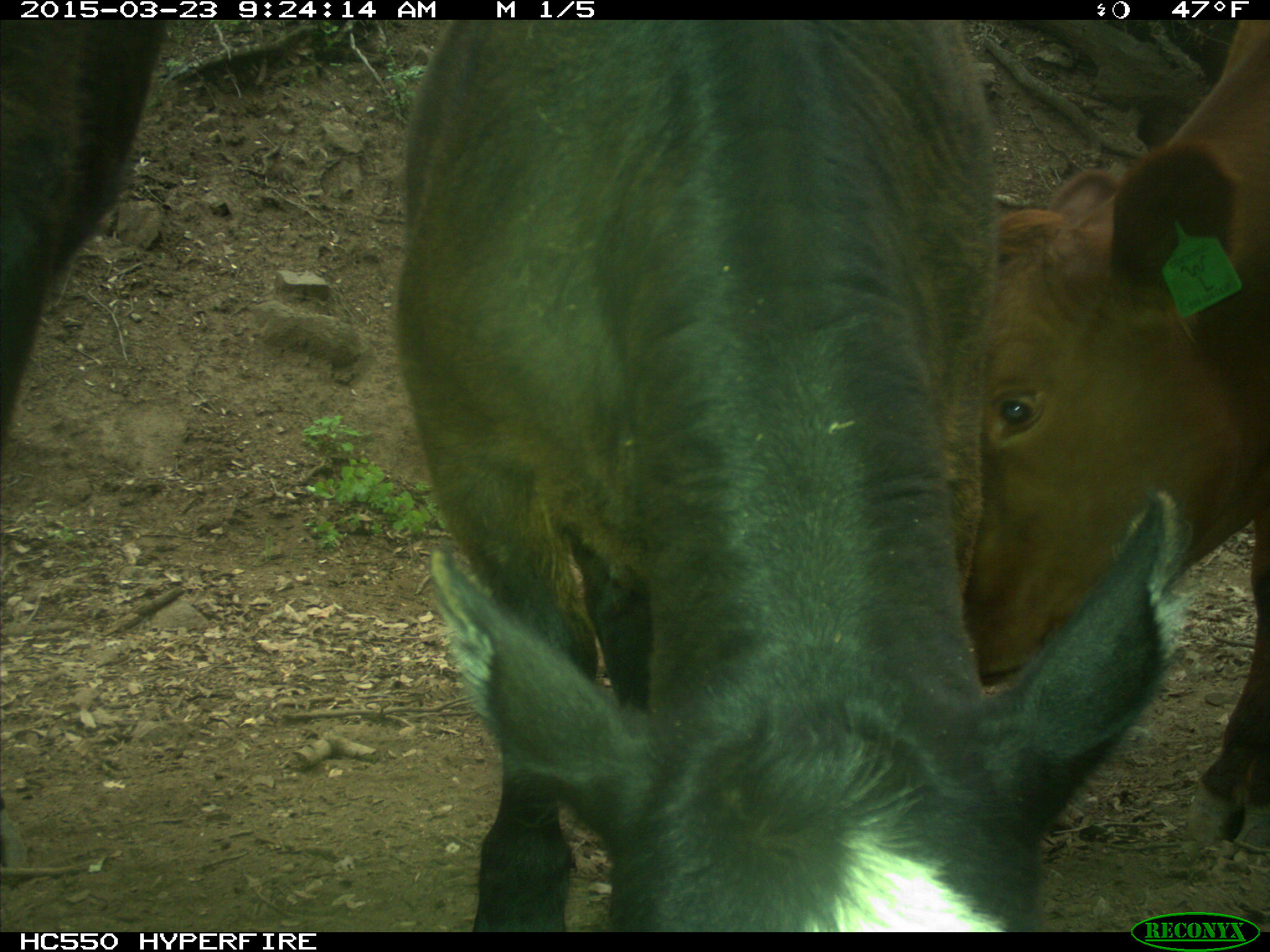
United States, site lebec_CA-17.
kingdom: Animalia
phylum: Chordata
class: Mammalia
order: Artiodactyla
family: Bovidae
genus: Bos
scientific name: Bos taurus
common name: domestic cow